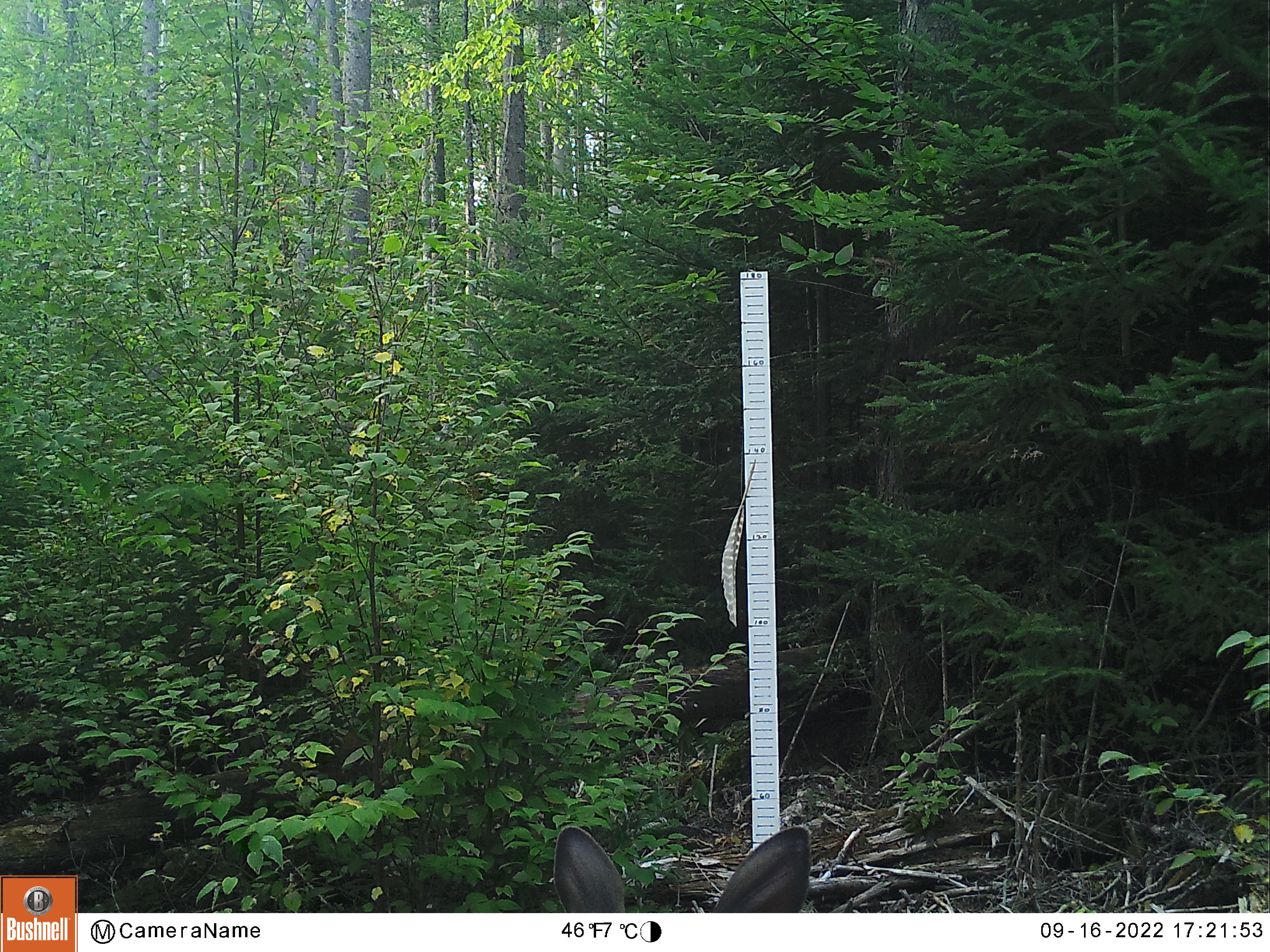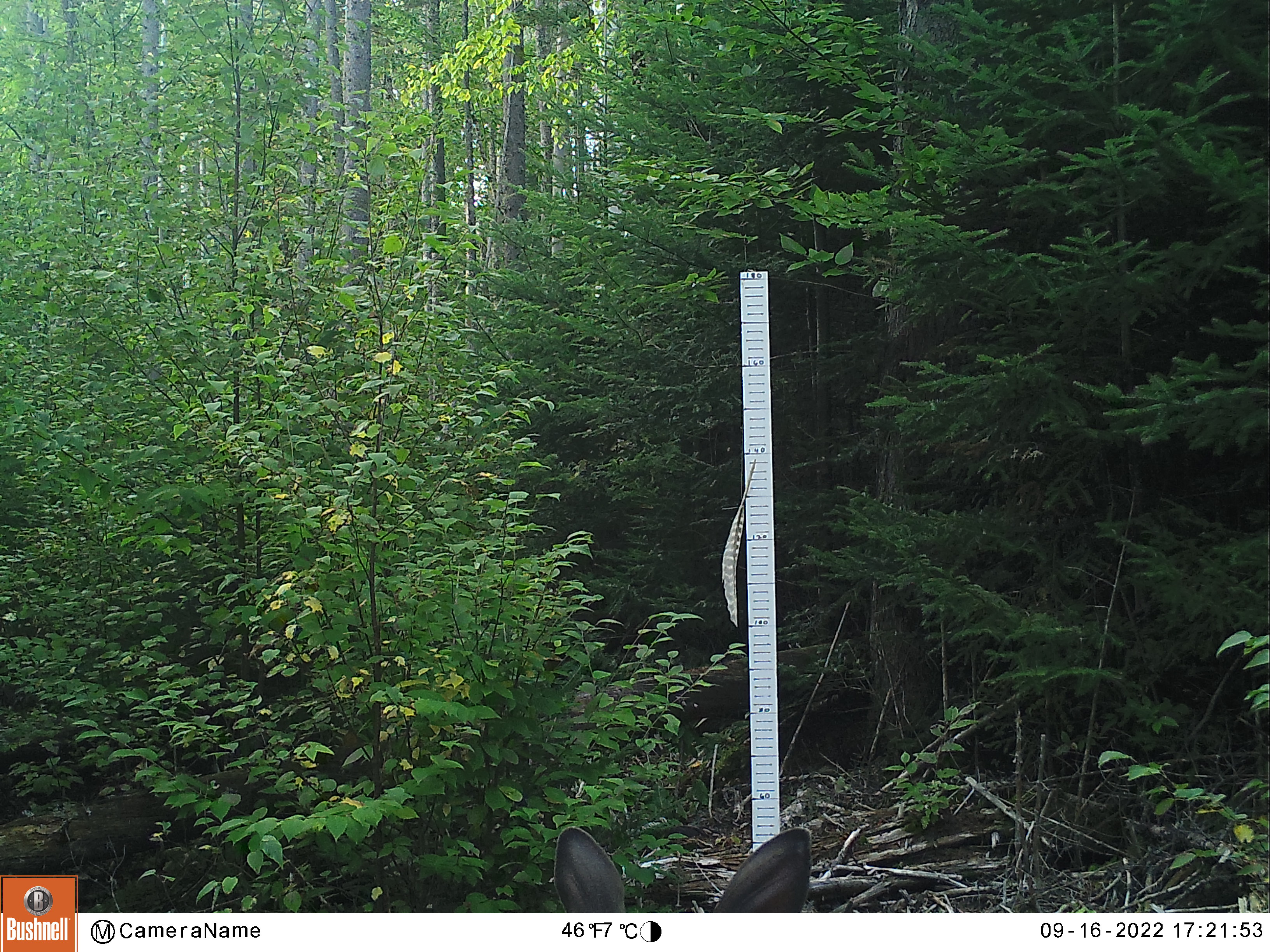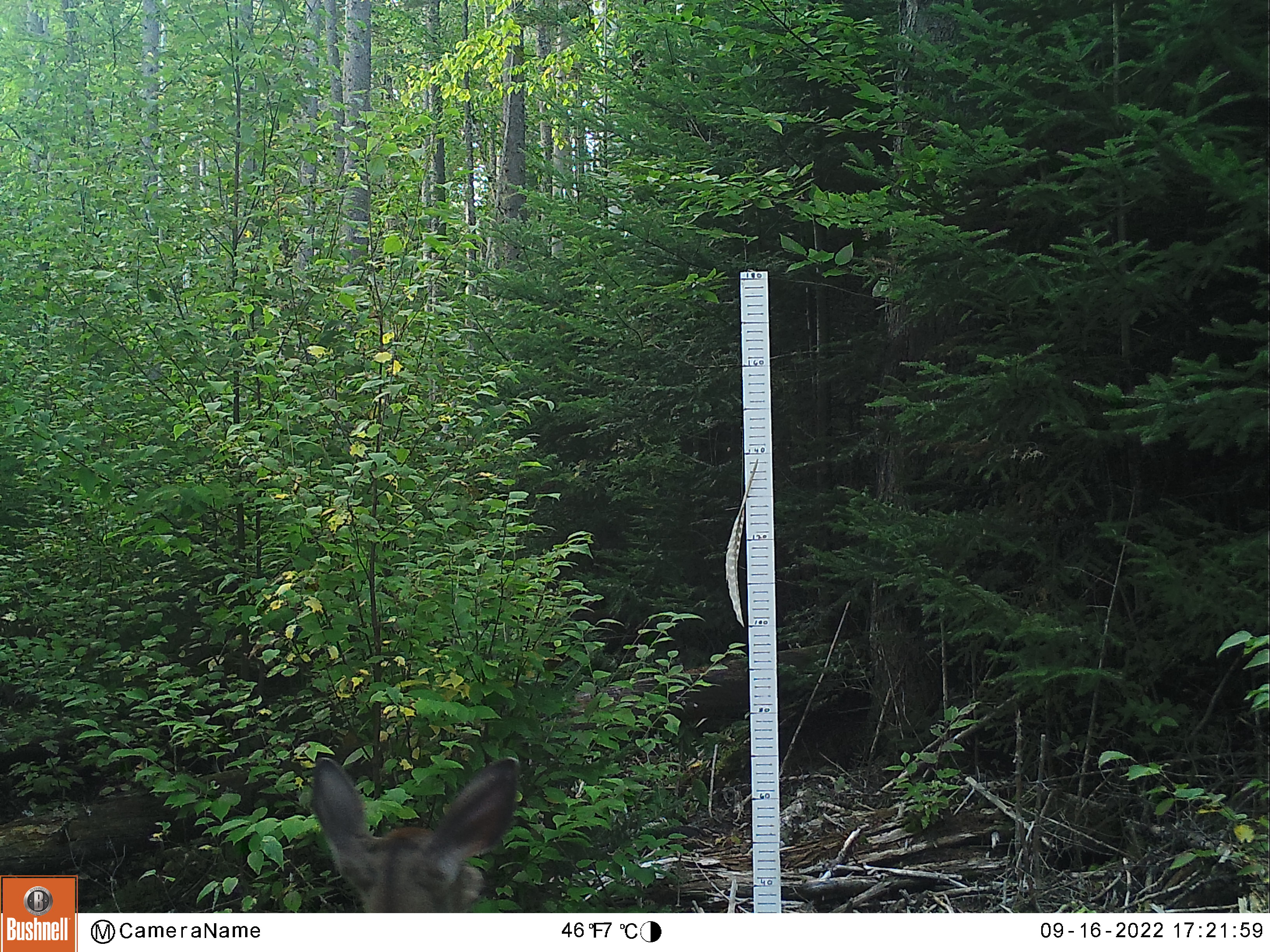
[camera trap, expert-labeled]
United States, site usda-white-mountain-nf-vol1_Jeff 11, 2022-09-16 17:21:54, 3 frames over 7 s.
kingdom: Animalia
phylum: Chordata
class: Mammalia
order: Artiodactyla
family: Cervidae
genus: Odocoileus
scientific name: Odocoileus virginianus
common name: white-tailed deer